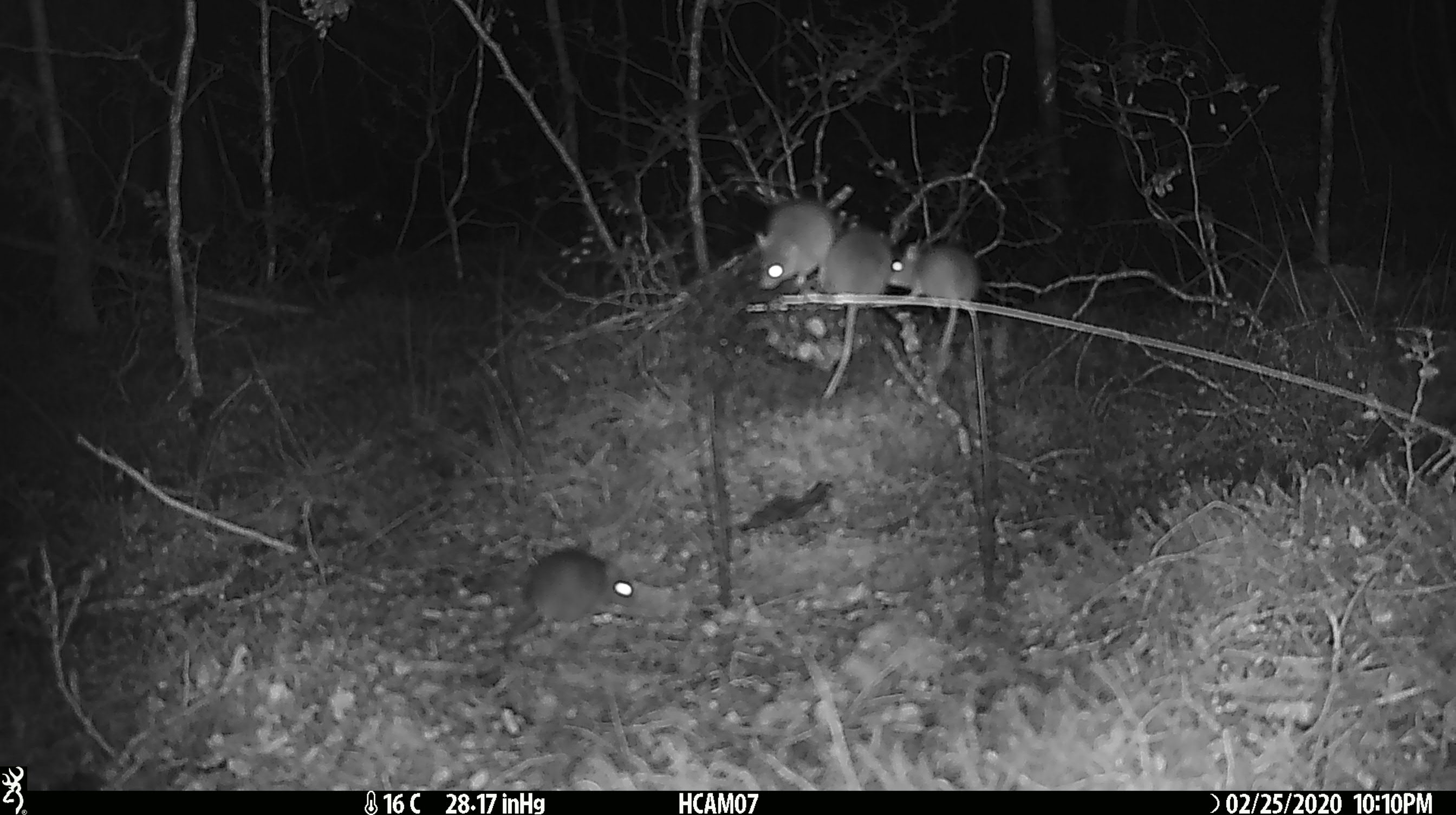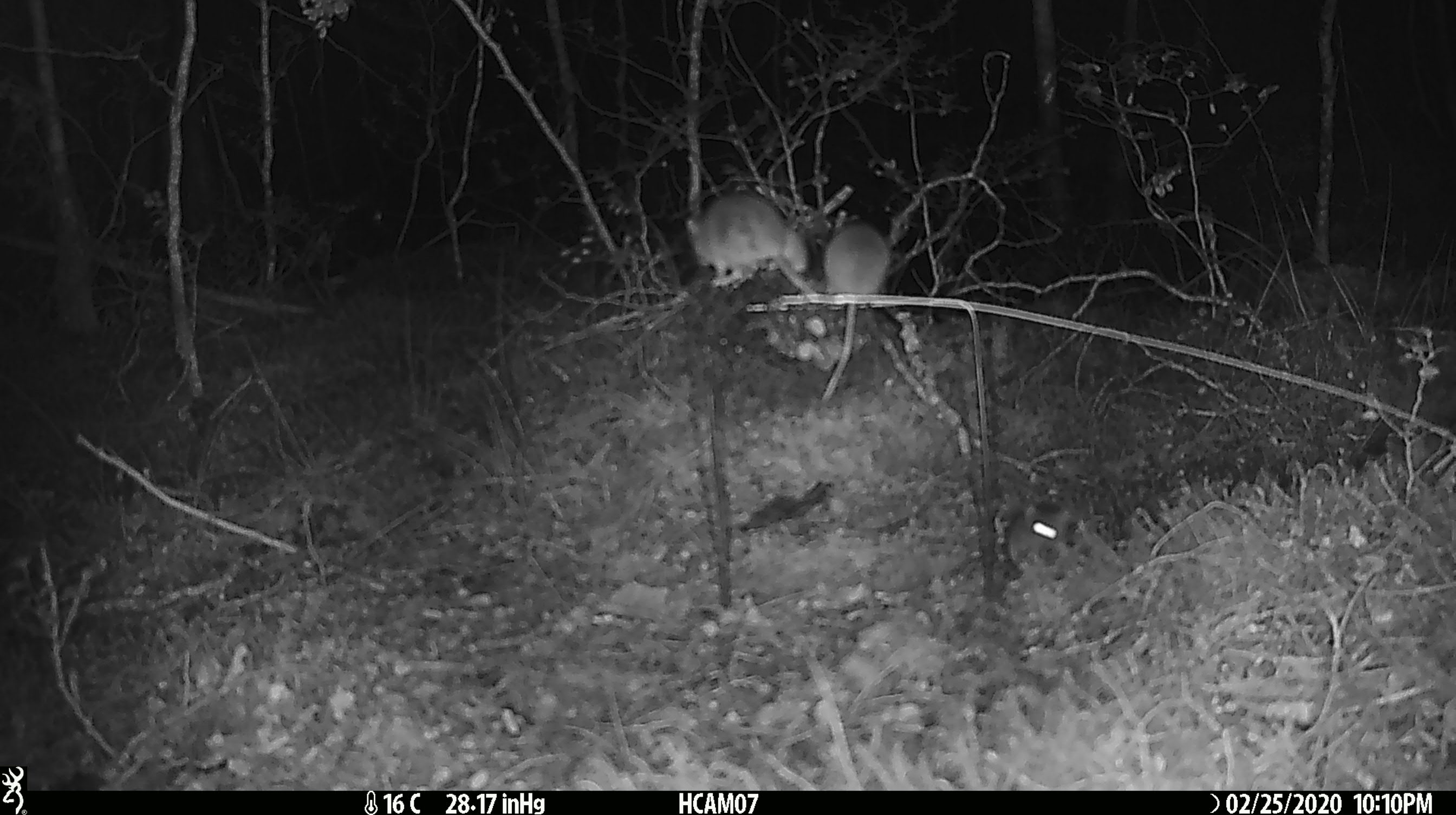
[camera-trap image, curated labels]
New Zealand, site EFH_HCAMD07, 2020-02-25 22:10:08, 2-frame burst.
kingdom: Animalia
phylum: Chordata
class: Mammalia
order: Rodentia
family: Muridae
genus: Mus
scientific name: Mus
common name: mouse